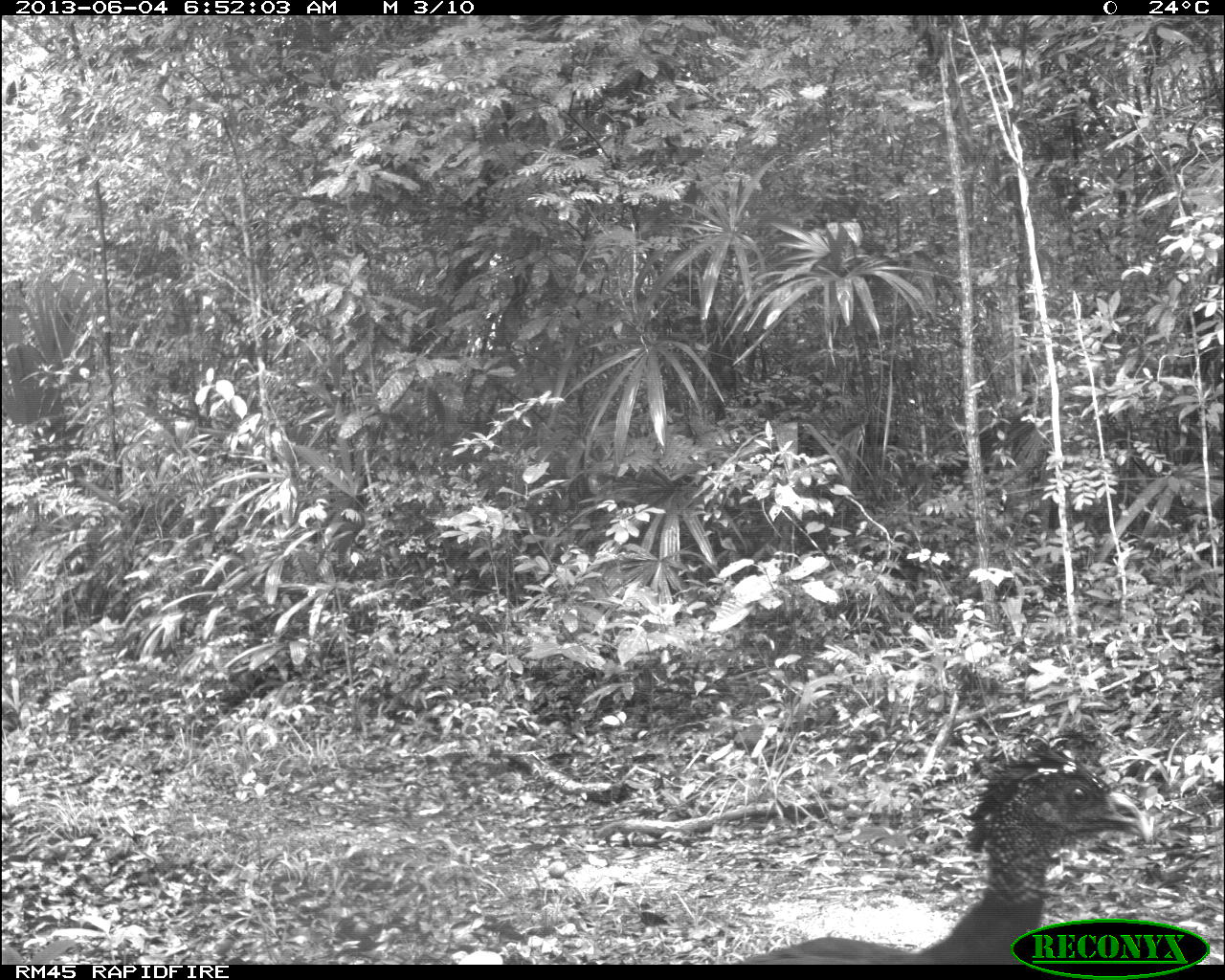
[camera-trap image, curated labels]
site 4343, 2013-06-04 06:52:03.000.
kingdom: Animalia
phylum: Chordata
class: Aves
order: Galliformes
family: Cracidae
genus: Crax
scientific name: Crax rubra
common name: great curassow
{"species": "Crax rubra (great curassow)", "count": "1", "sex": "female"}